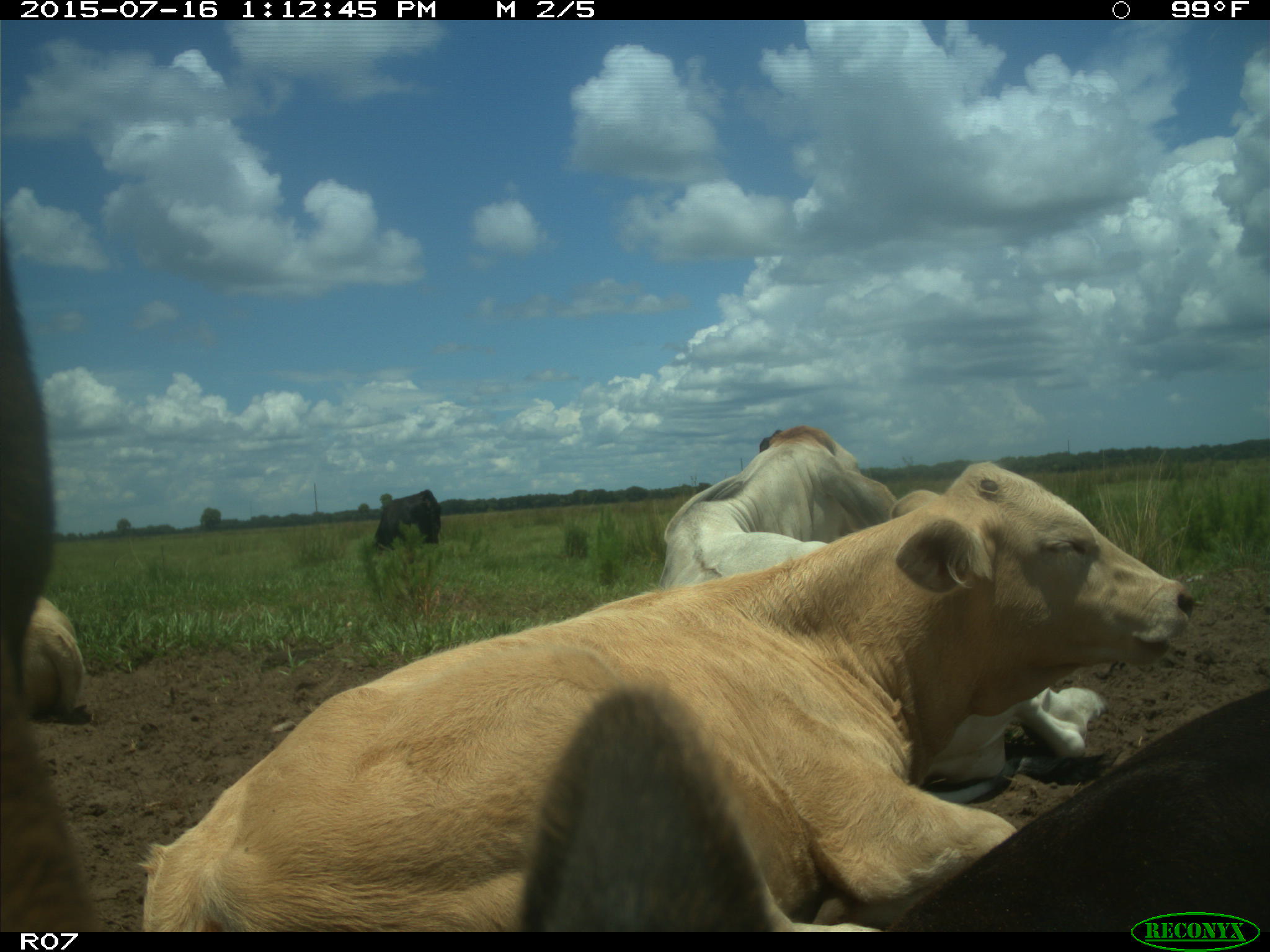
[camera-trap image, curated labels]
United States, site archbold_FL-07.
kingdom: Animalia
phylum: Chordata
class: Mammalia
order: Artiodactyla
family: Bovidae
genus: Bos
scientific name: Bos taurus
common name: domestic cow